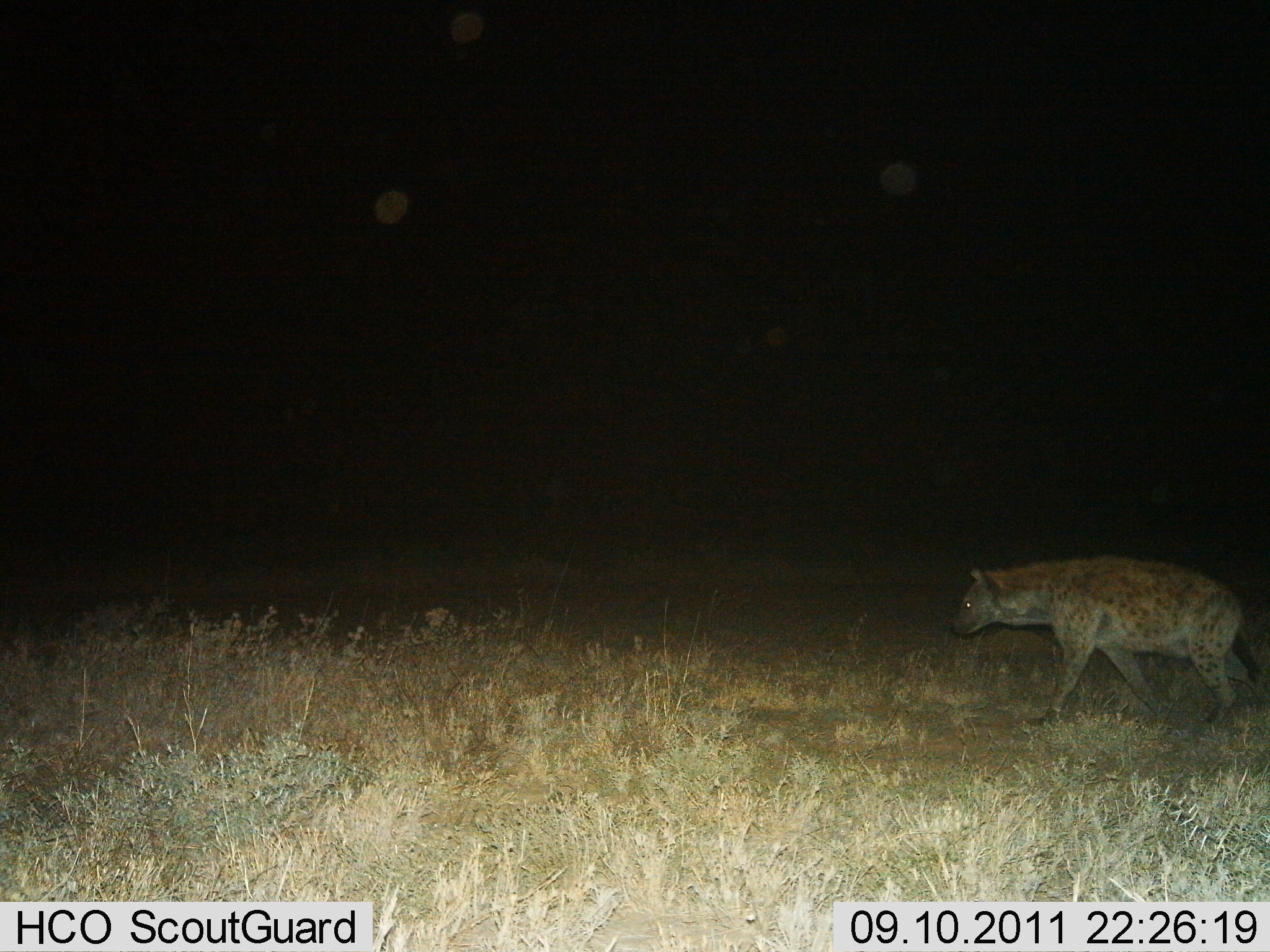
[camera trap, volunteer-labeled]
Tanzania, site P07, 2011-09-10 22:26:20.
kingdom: Animalia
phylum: Chordata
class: Mammalia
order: Carnivora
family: Hyaenidae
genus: Crocuta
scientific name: Crocuta crocuta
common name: spotted hyena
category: hyenaspotted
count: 1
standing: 0%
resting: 0%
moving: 100%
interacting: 0%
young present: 0%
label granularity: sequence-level